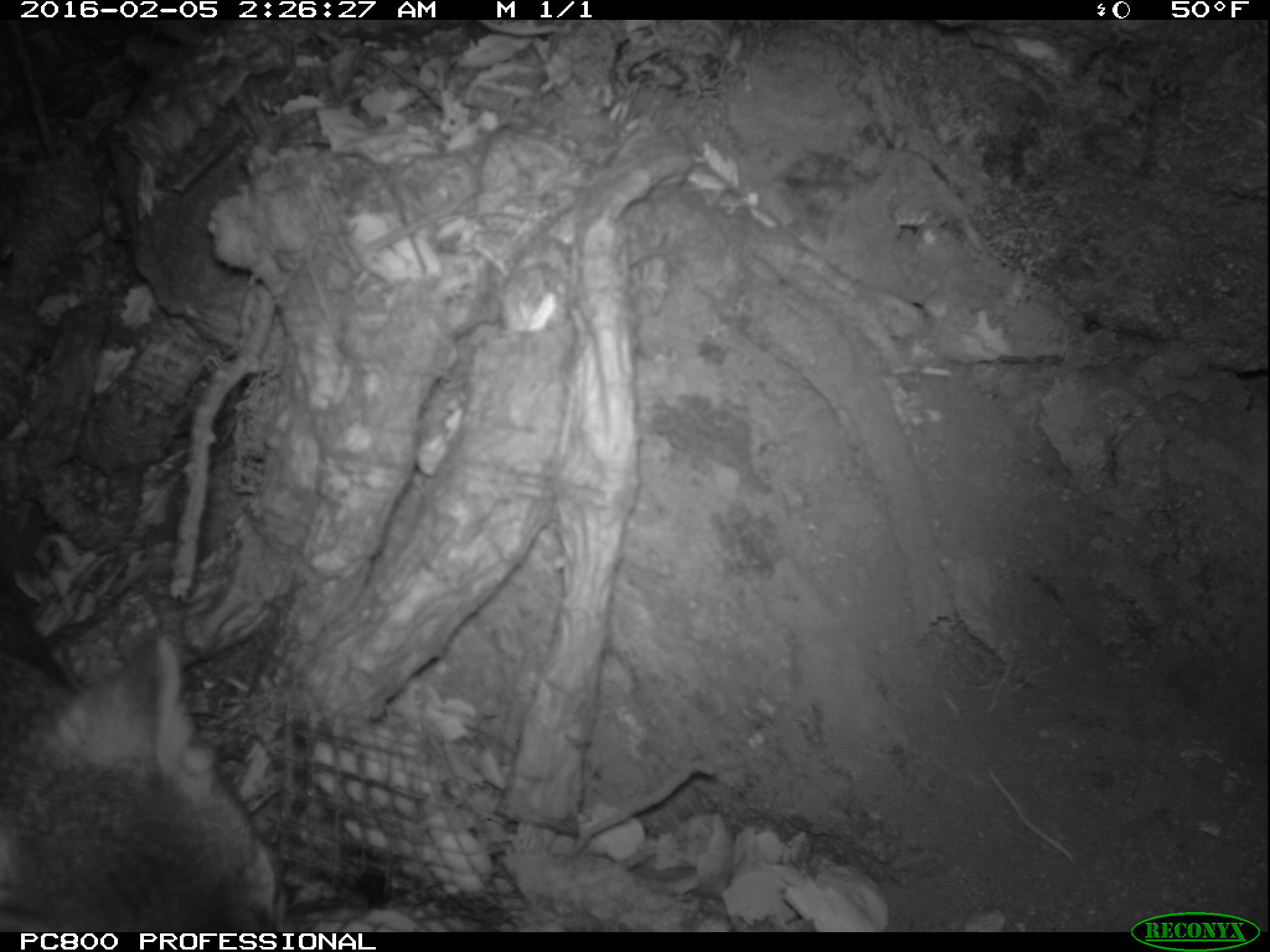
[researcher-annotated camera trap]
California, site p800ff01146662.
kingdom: Animalia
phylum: Chordata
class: Mammalia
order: Carnivora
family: Canidae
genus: Urocyon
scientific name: Urocyon littoralis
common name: island fox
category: fox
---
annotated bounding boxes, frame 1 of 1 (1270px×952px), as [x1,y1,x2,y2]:
fox: [0,625,291,933]